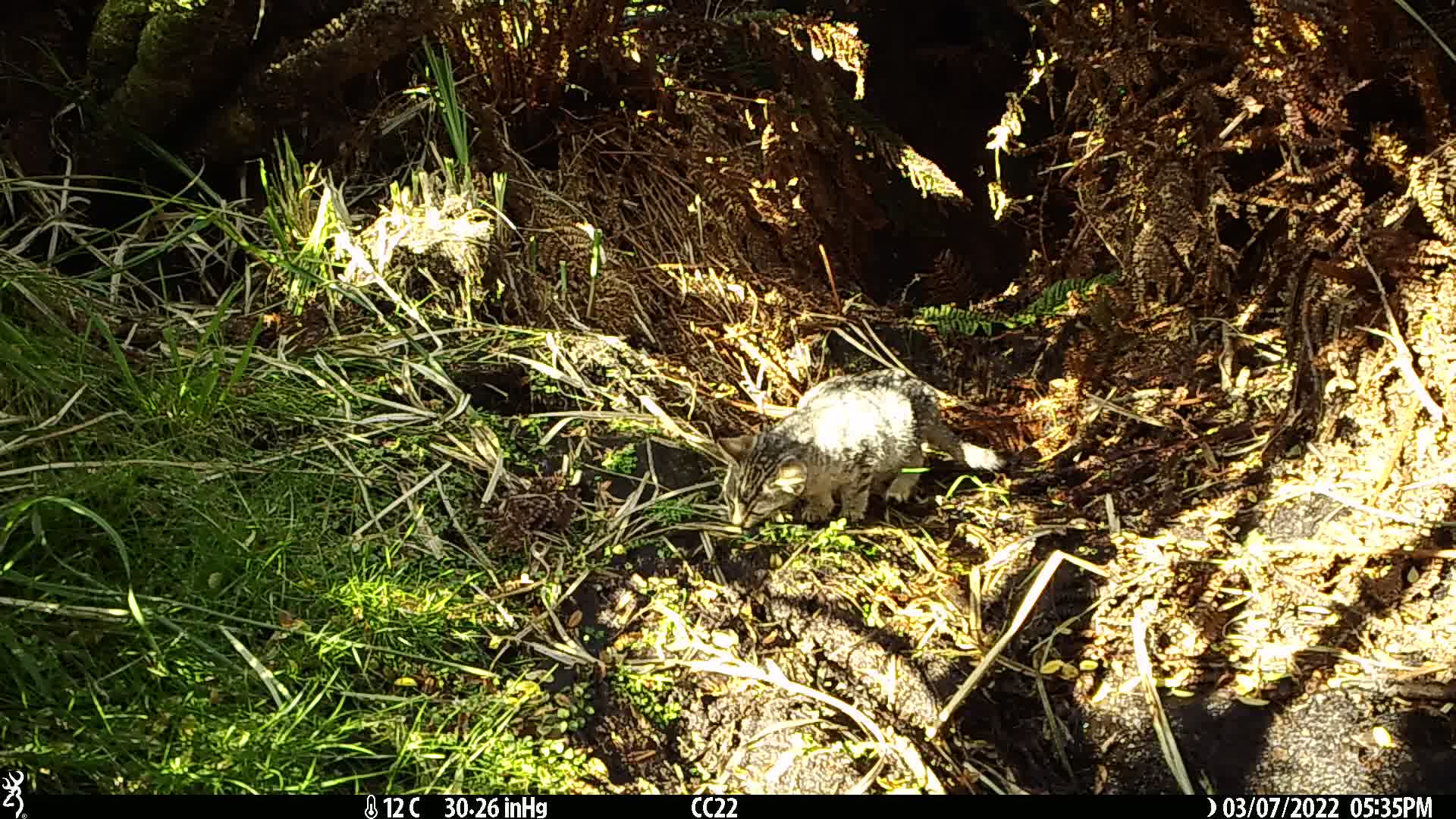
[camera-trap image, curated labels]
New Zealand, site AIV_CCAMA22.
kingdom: Animalia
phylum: Chordata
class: Mammalia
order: Carnivora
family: Felidae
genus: Felis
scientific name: Felis catus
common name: domestic cat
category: cat